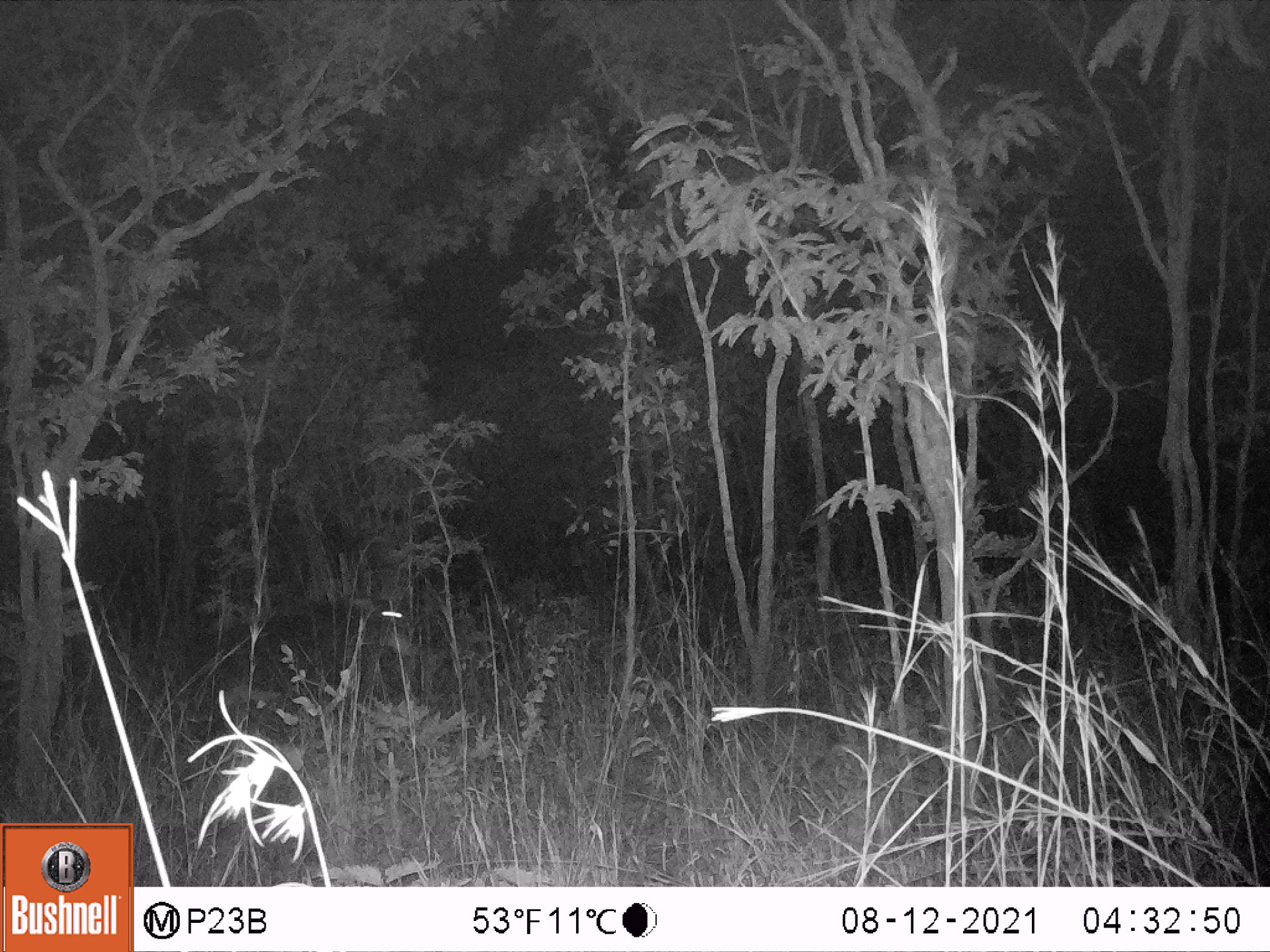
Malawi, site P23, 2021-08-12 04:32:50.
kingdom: Animalia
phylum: Chordata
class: Mammalia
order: Artiodactyla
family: Bovidae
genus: Hippotragus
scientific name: Hippotragus niger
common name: sable antelope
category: sable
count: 1